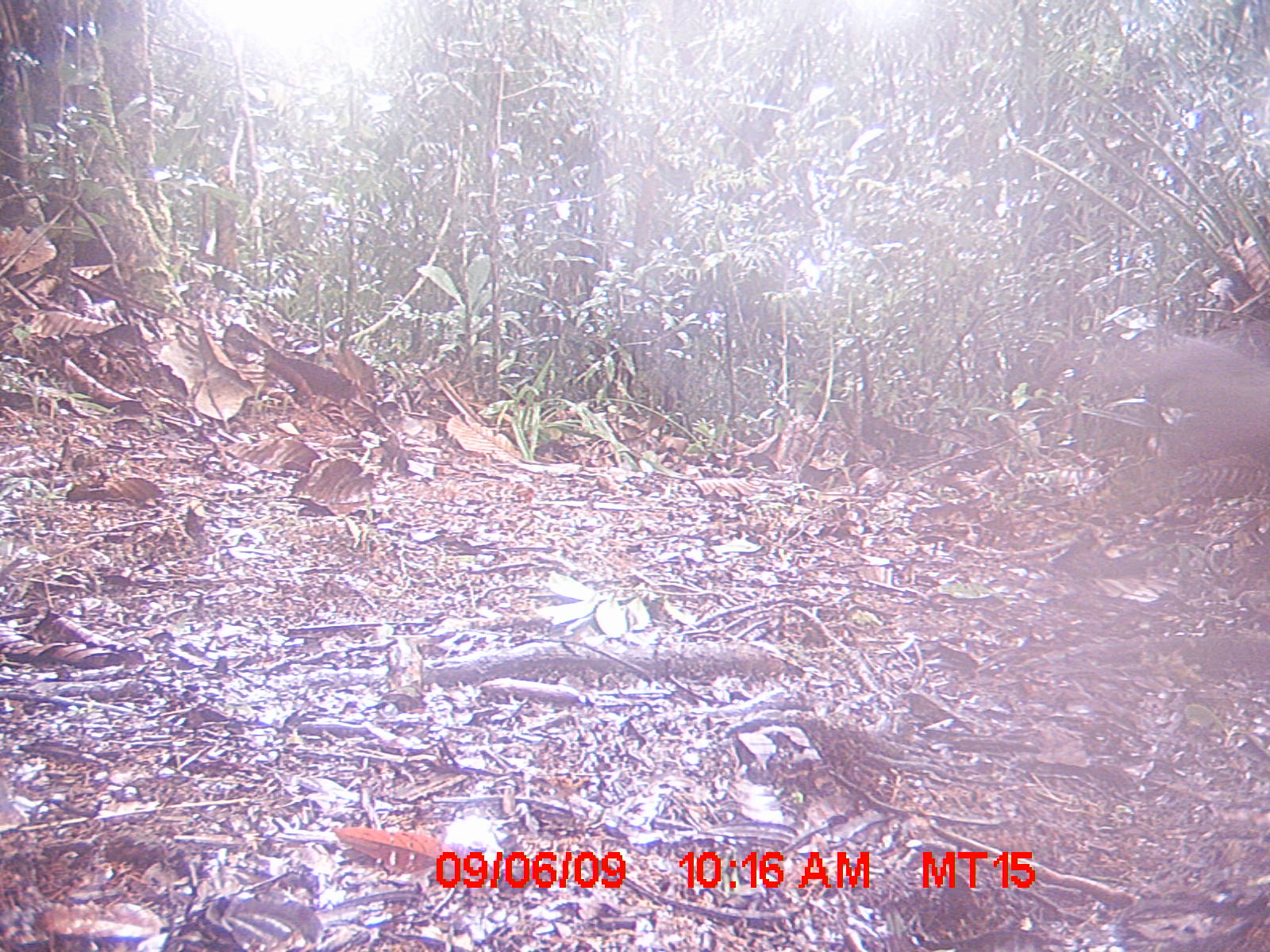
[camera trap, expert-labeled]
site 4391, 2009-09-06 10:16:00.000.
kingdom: Animalia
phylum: Chordata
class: Mammalia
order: Carnivora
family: Canidae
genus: Canis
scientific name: Canis familiaris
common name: domestic dog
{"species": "Canis familiaris (domestic dog)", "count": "2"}